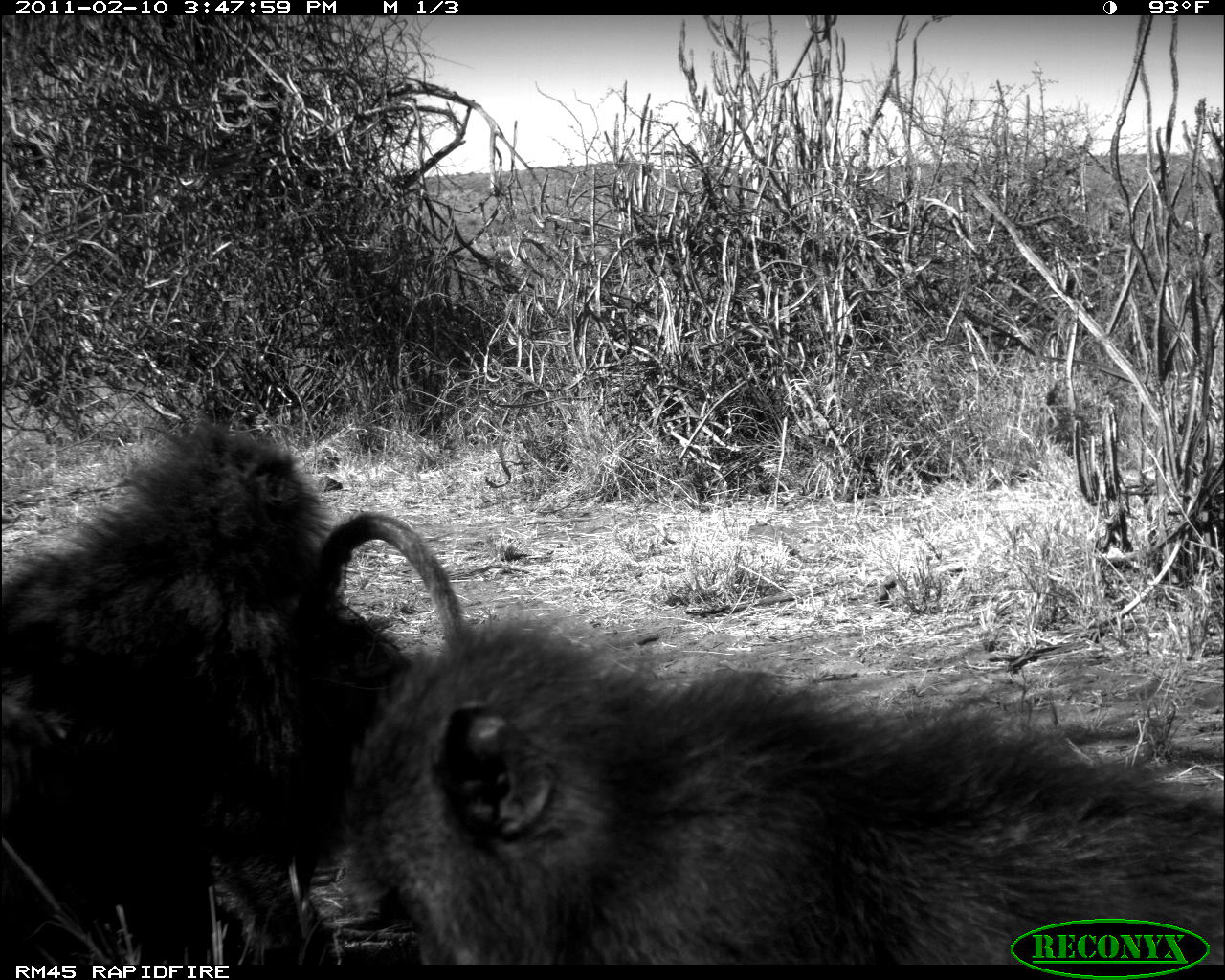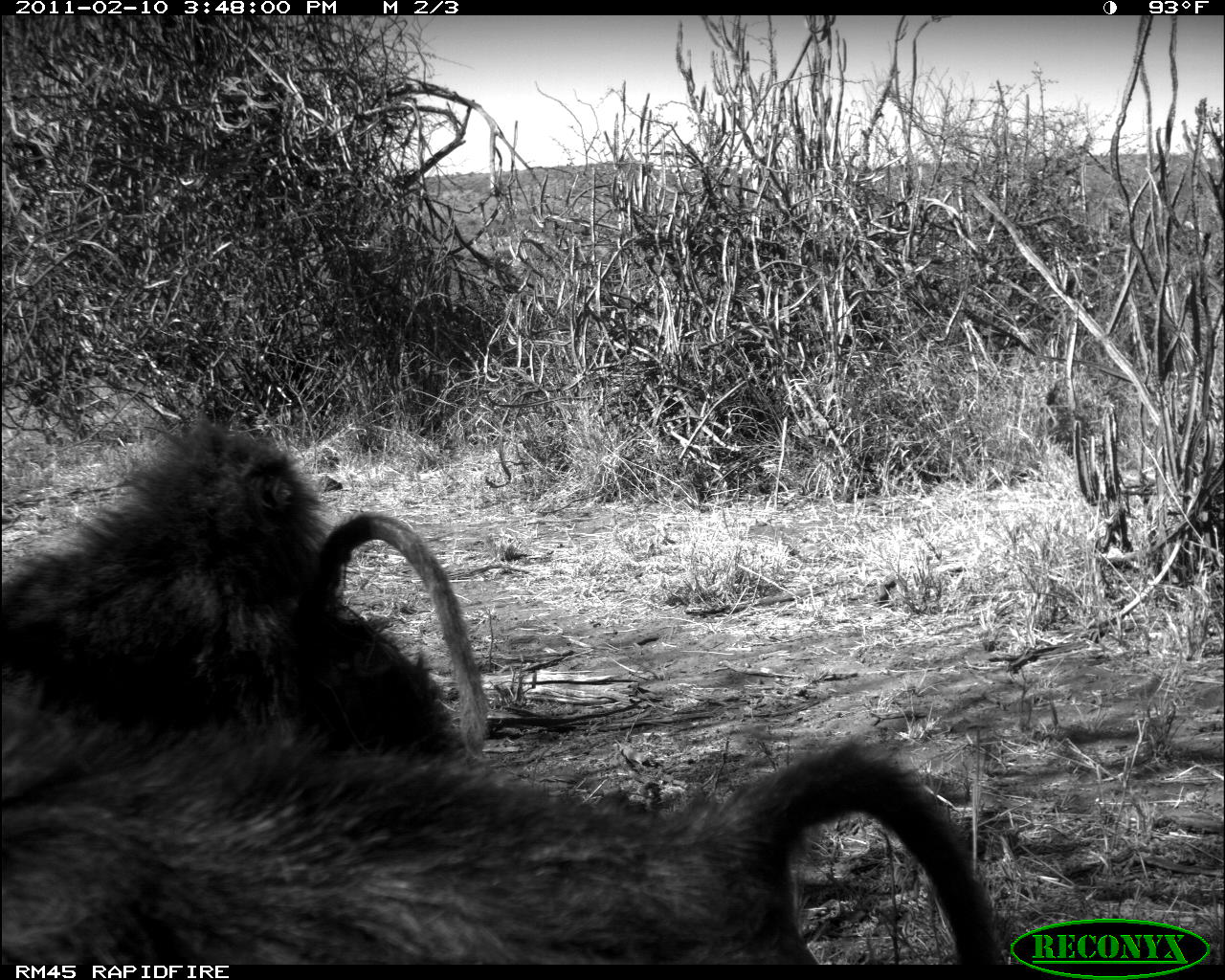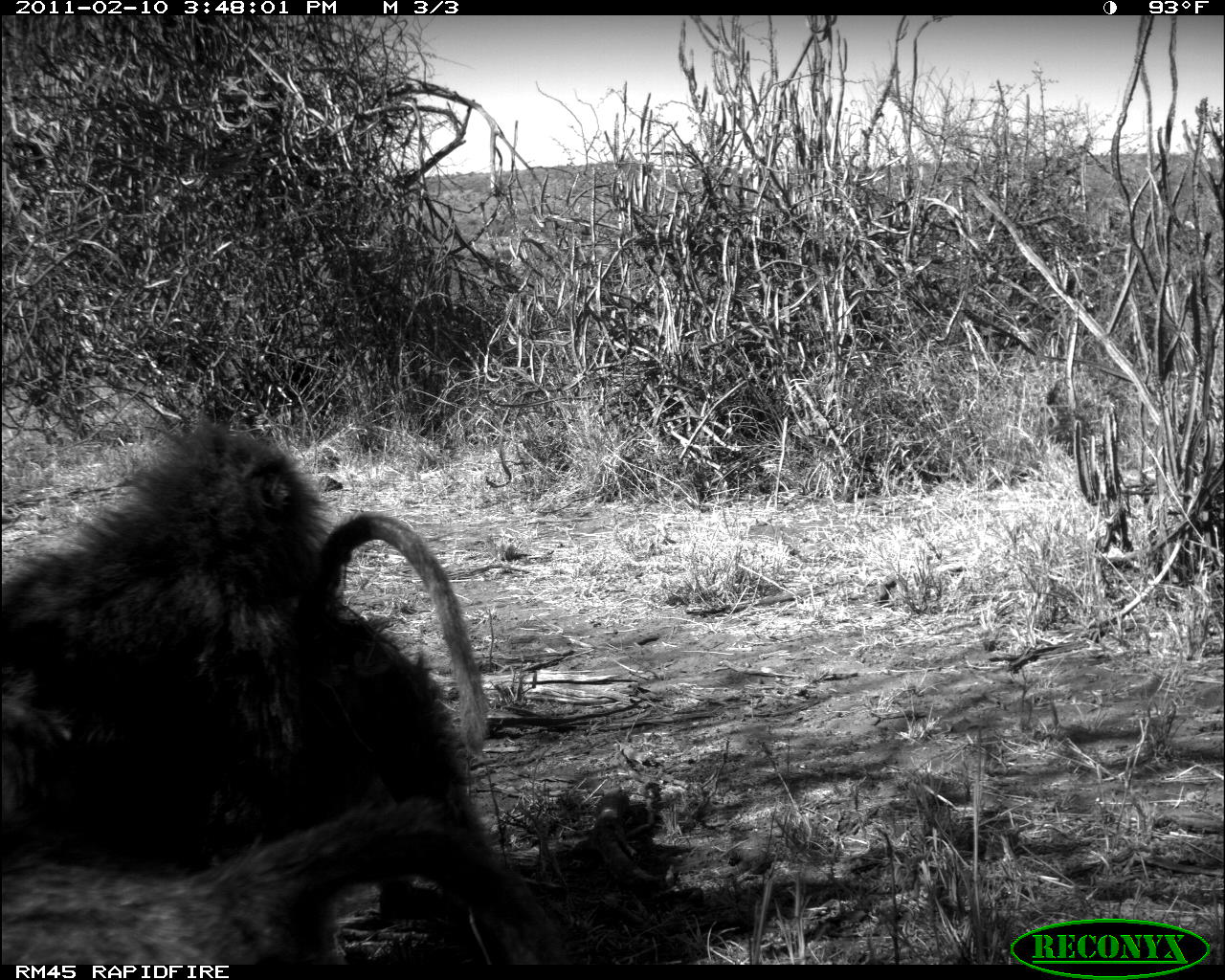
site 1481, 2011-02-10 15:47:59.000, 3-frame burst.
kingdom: Animalia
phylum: Chordata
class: Mammalia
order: Primates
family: Cercopithecidae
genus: Papio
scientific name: Papio anubis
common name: olive baboon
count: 2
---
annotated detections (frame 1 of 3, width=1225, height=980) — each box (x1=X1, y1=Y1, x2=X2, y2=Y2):
papio anubis: (x1=326, y1=605, x2=1222, y2=964); (x1=1, y1=414, x2=465, y2=965)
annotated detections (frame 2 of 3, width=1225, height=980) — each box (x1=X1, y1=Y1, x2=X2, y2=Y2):
papio anubis: (x1=0, y1=668, x2=1005, y2=964); (x1=0, y1=406, x2=488, y2=756)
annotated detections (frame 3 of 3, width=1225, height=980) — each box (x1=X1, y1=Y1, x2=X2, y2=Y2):
papio anubis: (x1=0, y1=411, x2=496, y2=872); (x1=1, y1=787, x2=569, y2=963)